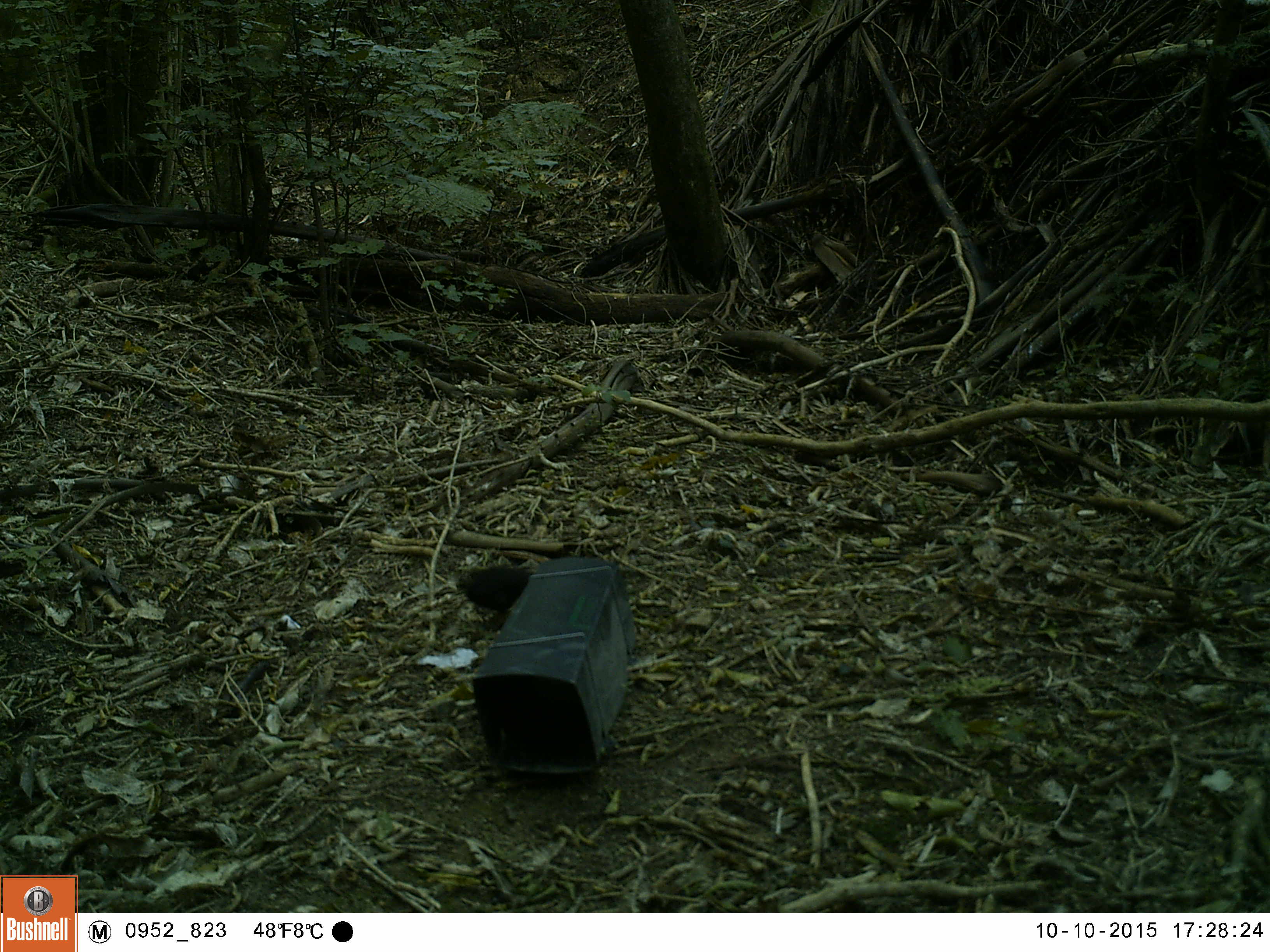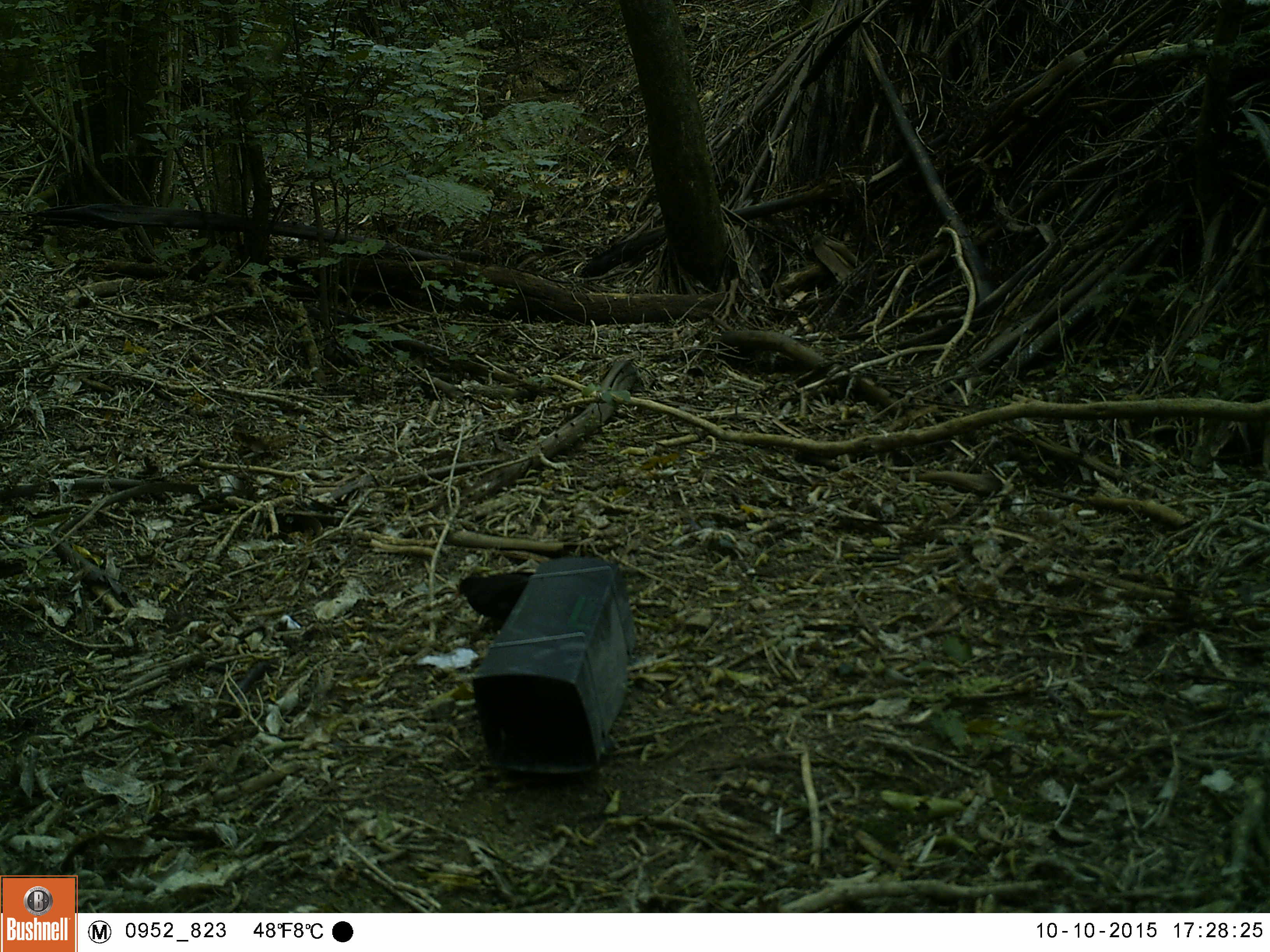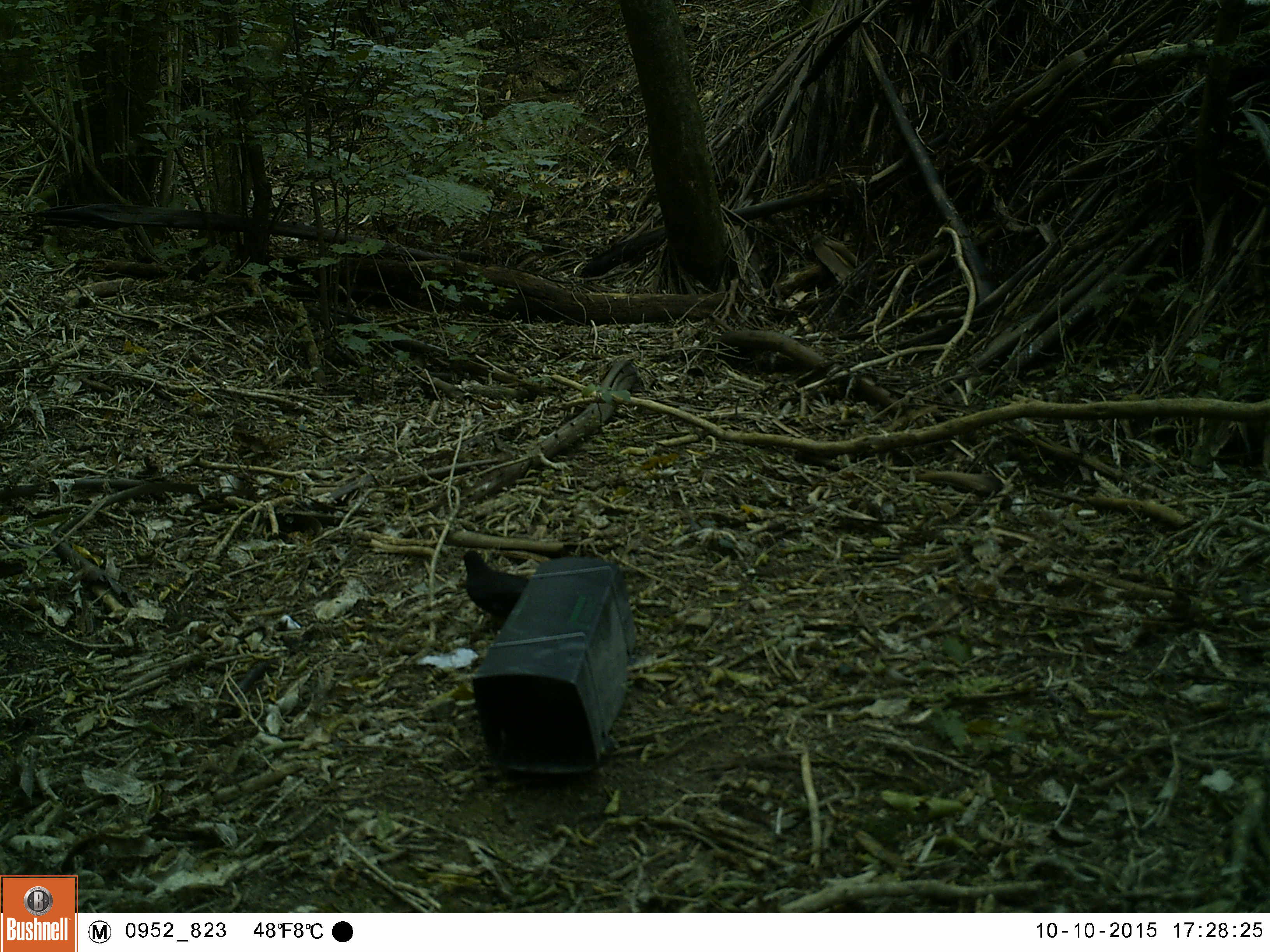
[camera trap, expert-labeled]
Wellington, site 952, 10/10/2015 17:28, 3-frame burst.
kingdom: Animalia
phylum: Chordata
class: Aves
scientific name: Aves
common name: bird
Bird (Aves).